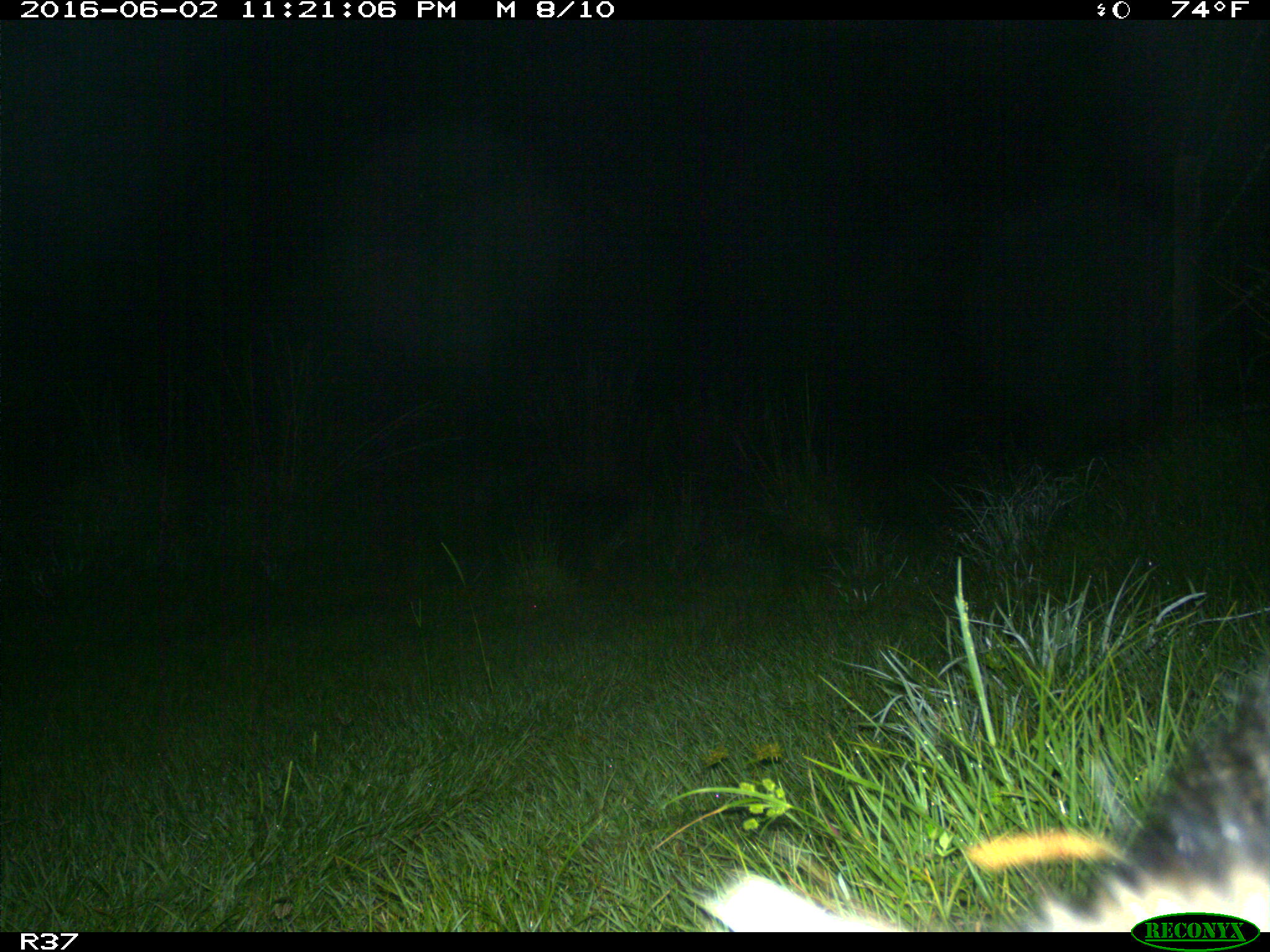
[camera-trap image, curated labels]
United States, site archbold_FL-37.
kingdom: Animalia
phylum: Chordata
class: Mammalia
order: Carnivora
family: Procyonidae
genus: Procyon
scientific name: Procyon lotor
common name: common raccoon